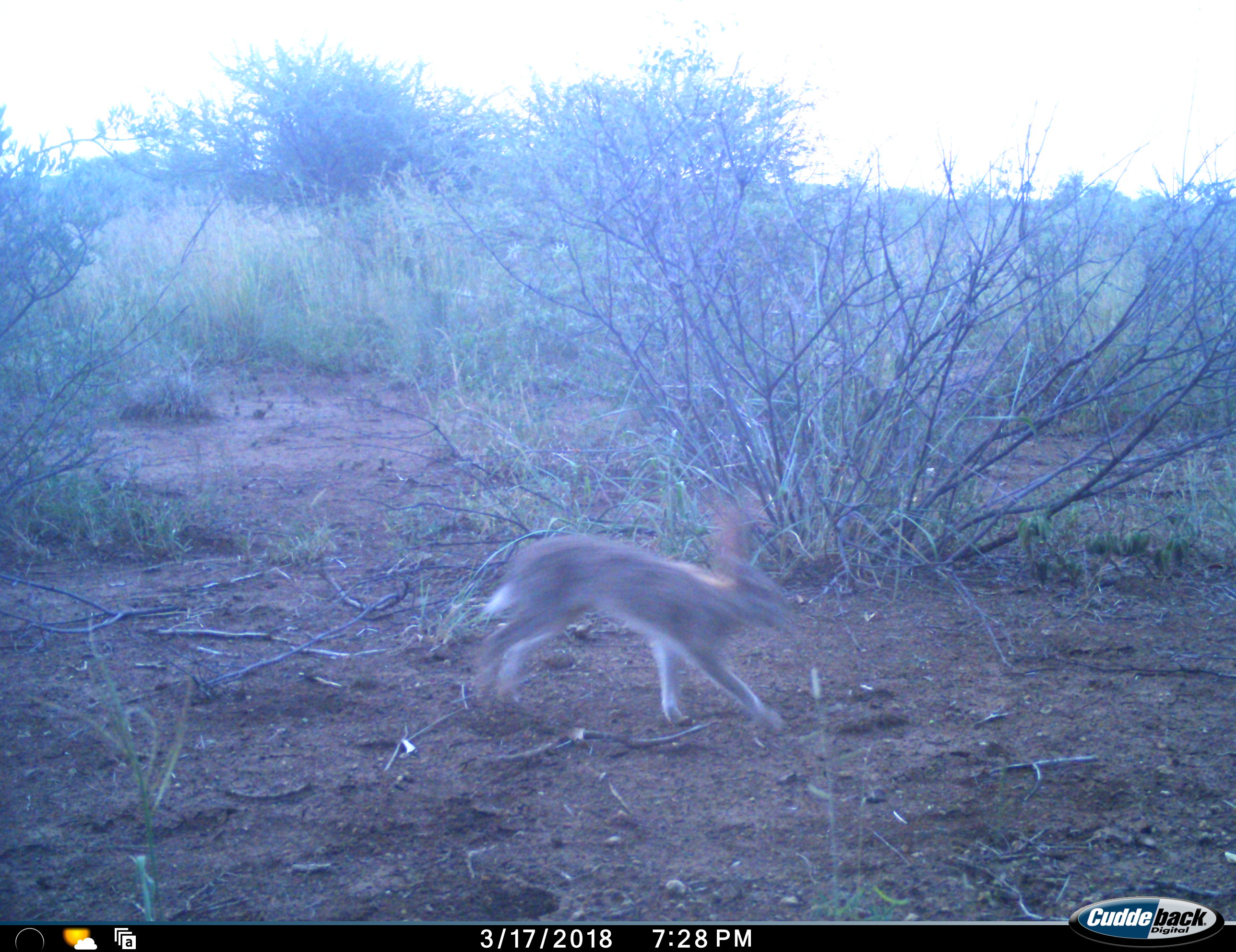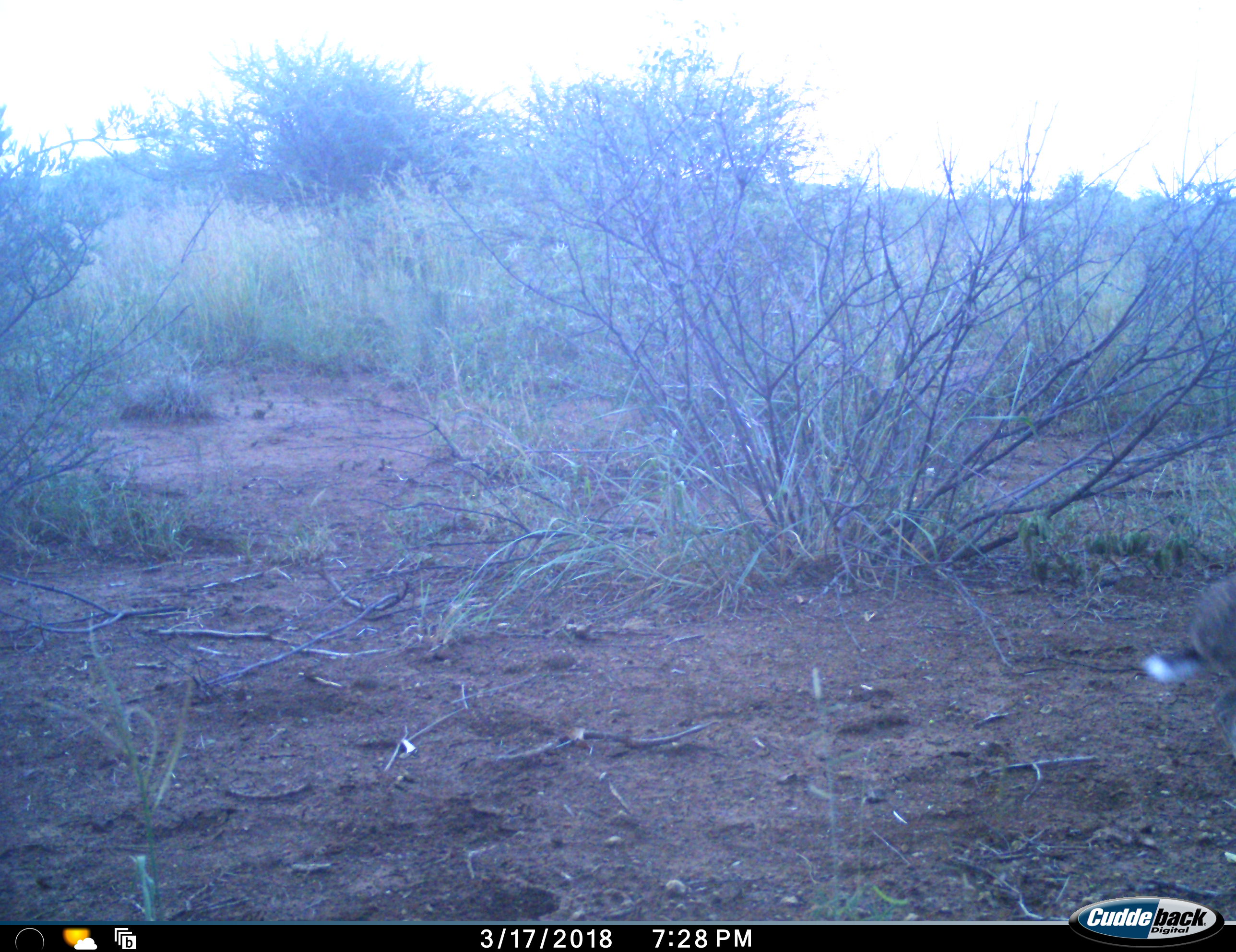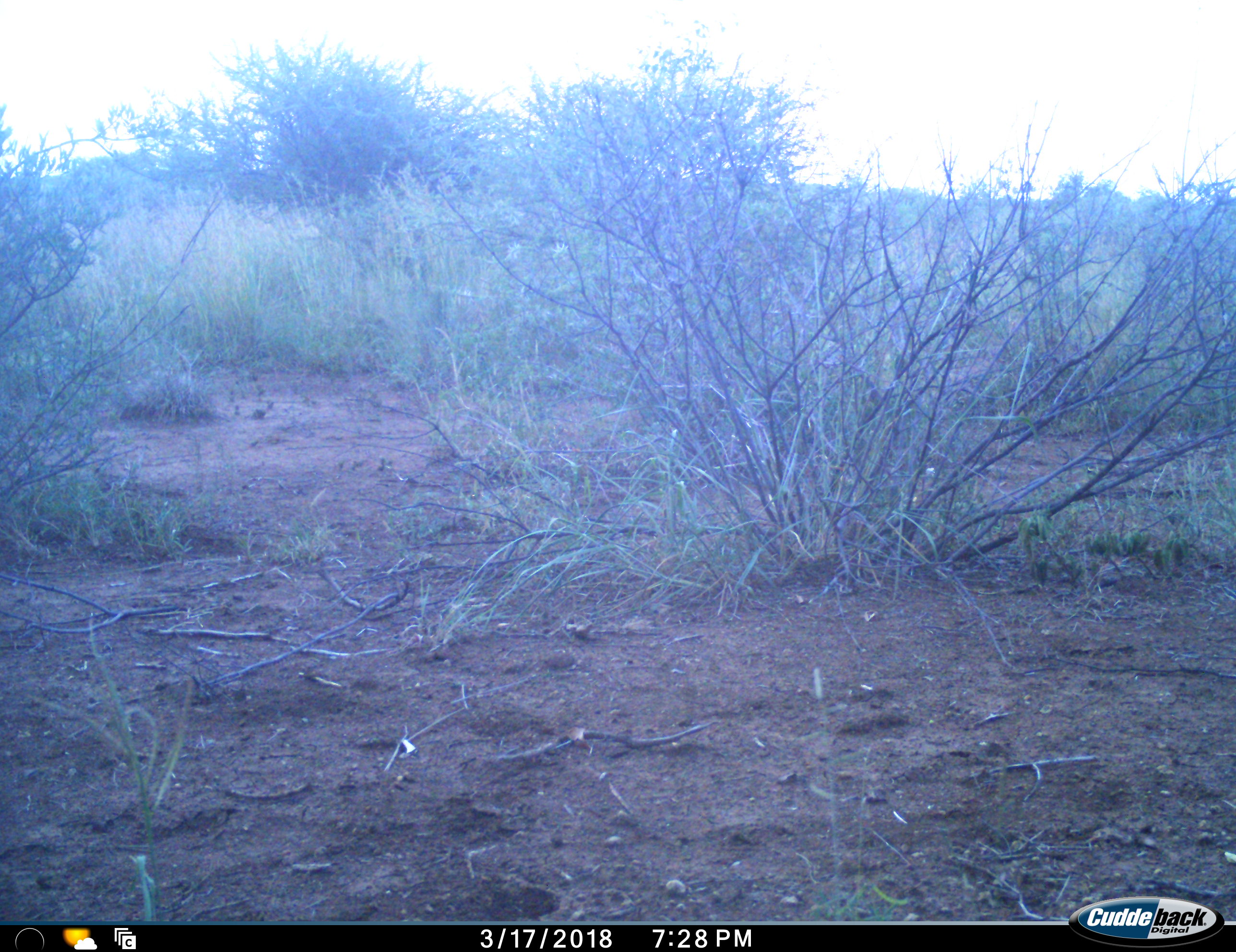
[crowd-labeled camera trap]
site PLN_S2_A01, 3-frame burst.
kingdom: Animalia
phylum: Chordata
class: Mammalia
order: Lagomorpha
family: Leporidae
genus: Lepus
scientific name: Lepus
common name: hare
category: hareunknown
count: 1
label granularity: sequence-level